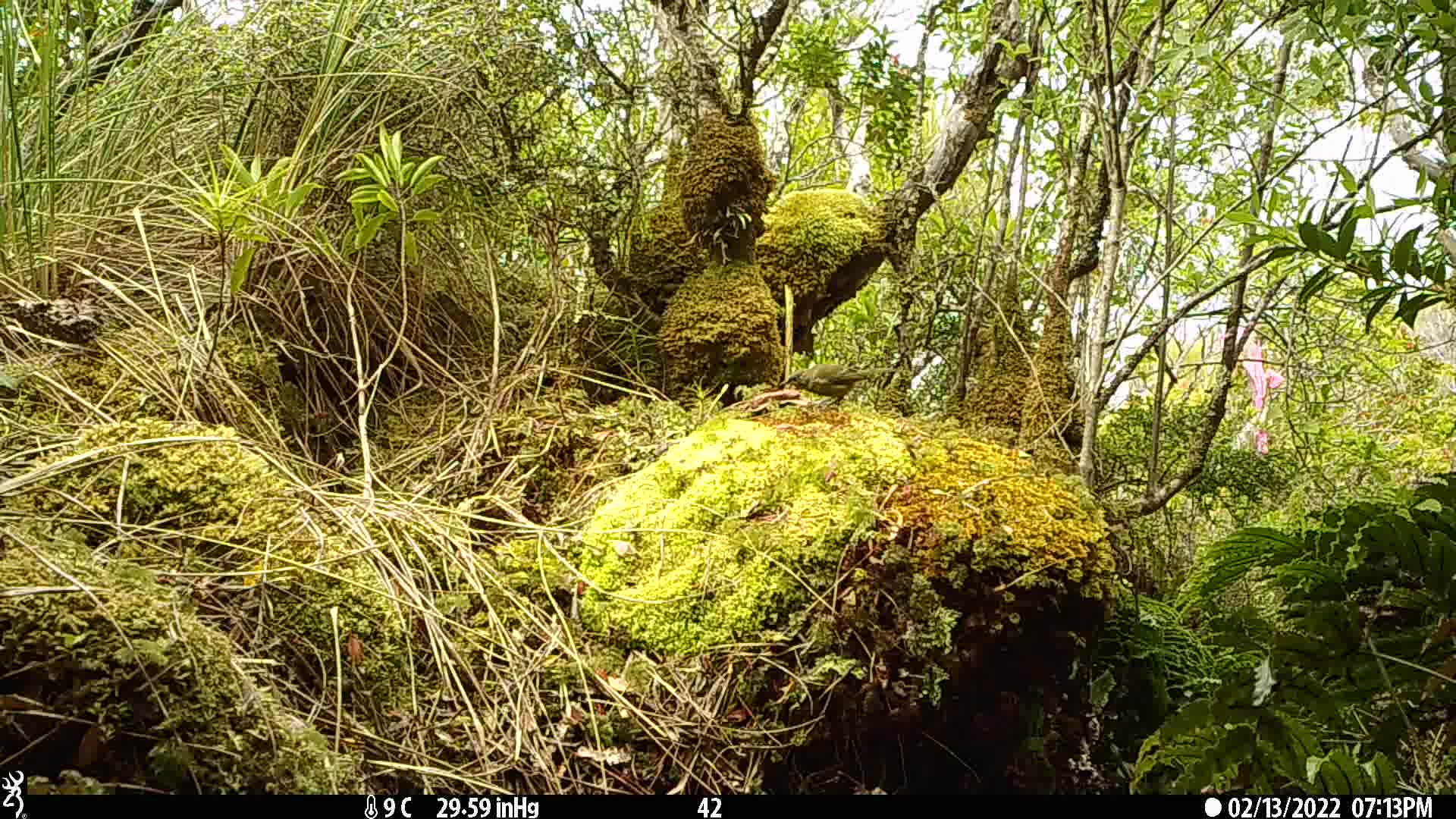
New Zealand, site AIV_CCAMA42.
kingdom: Animalia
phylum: Chordata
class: Aves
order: Passeriformes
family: Meliphagidae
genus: Anthornis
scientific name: Anthornis melanura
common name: new zealand bellbird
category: bellbird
Bellbird (new zealand bellbird) (Anthornis melanura).